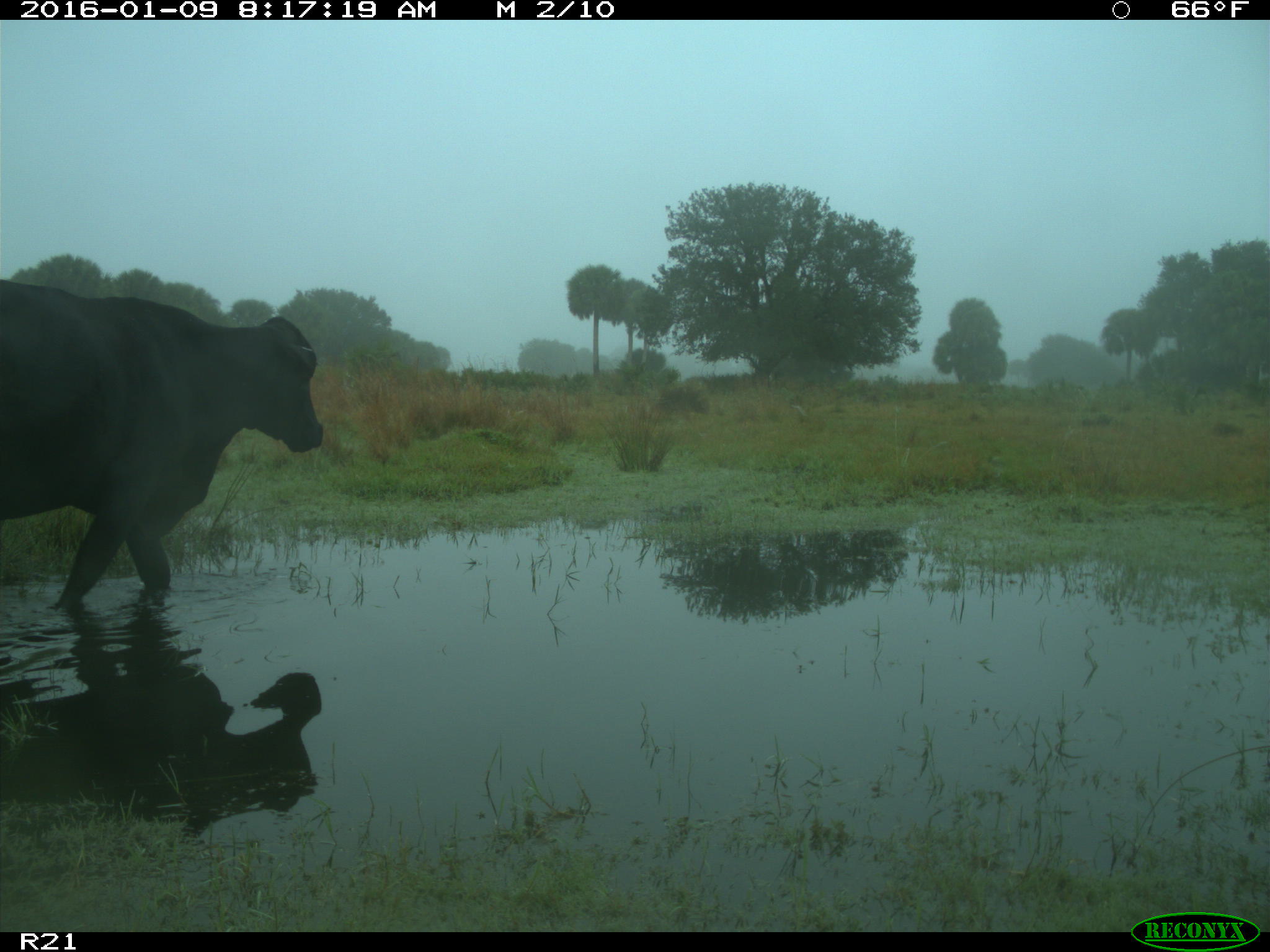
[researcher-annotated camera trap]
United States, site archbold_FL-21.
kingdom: Animalia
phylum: Chordata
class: Mammalia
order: Artiodactyla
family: Bovidae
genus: Bos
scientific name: Bos taurus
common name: domestic cow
Bos taurus (domestic cow).